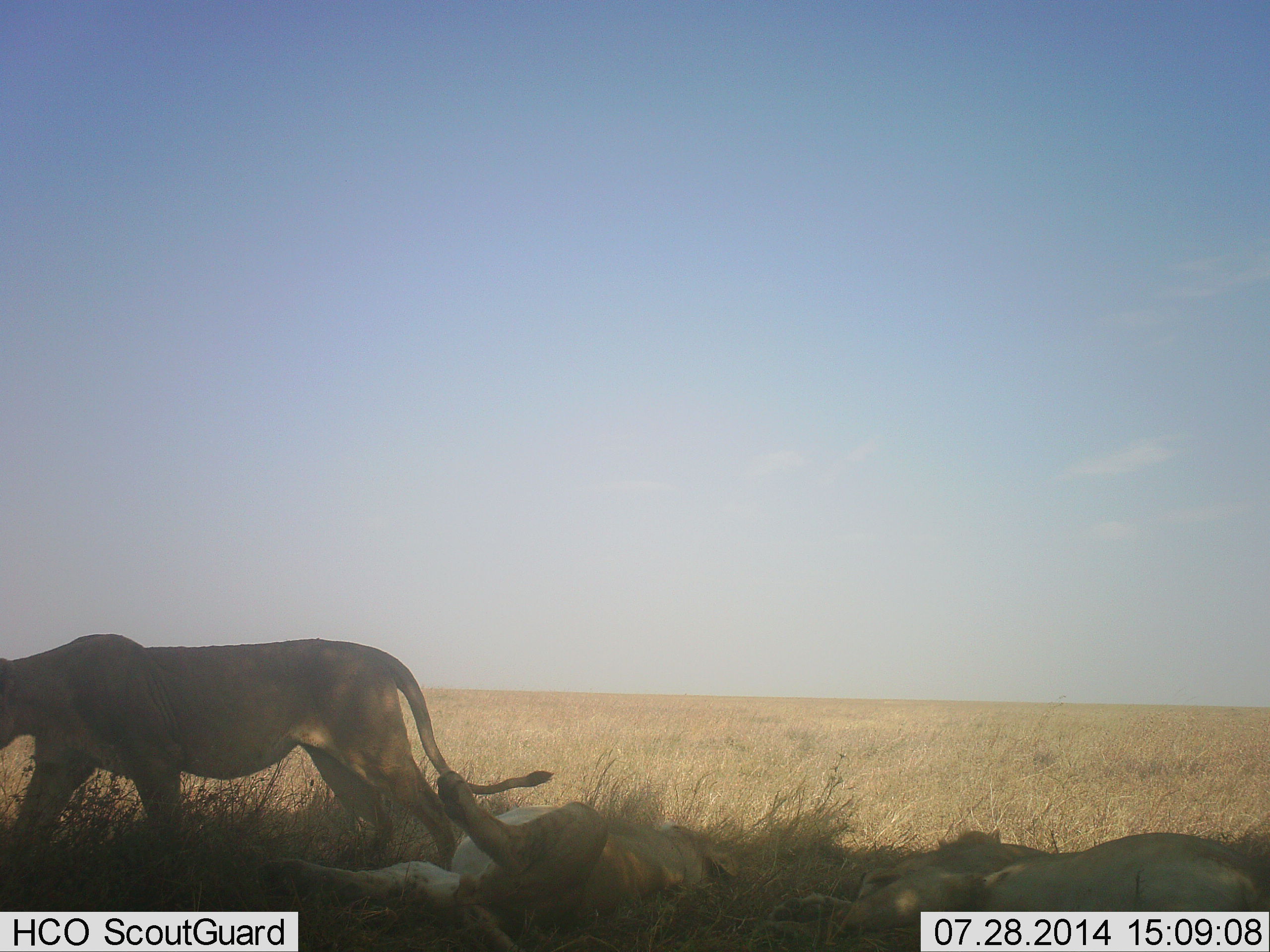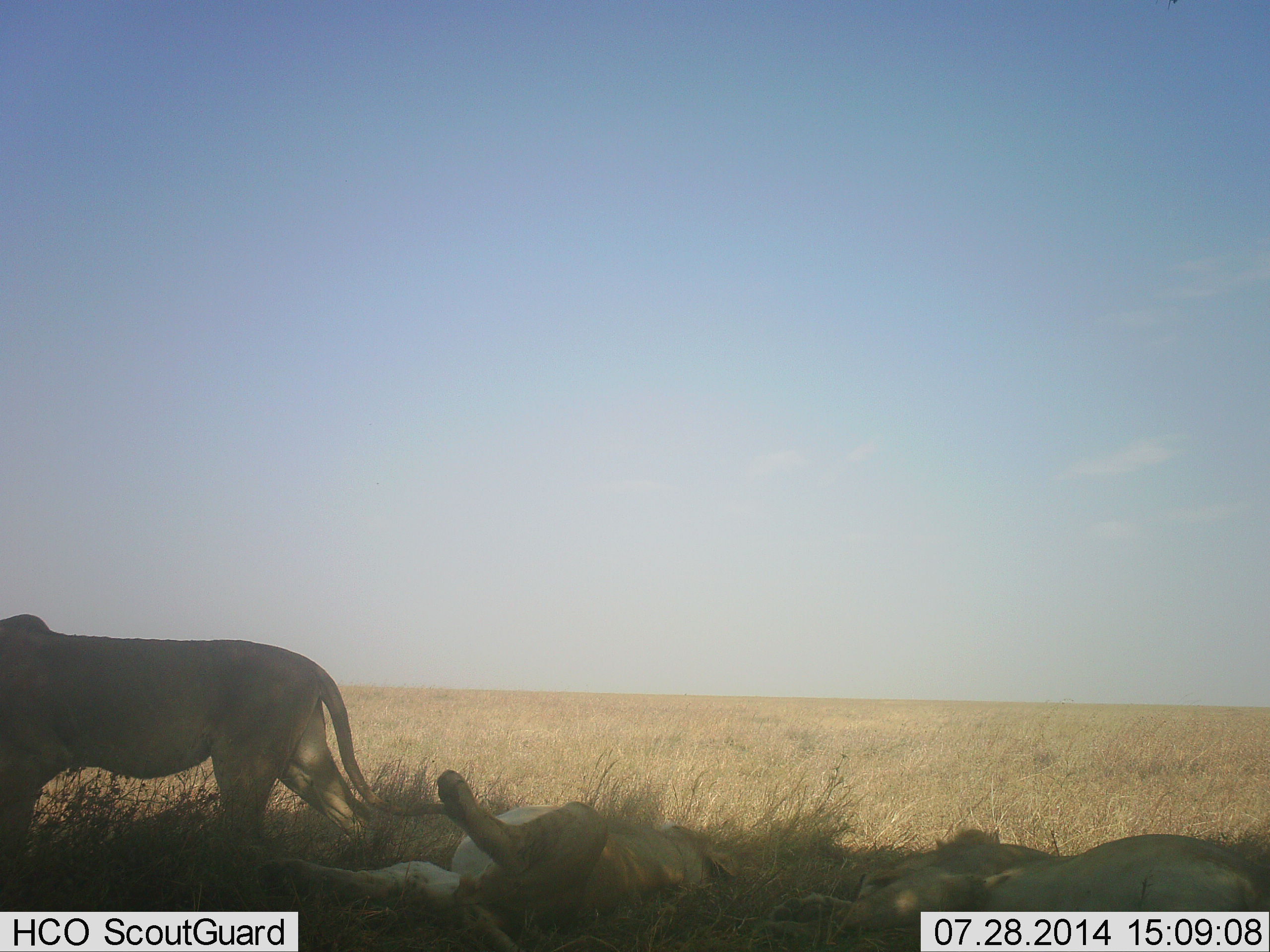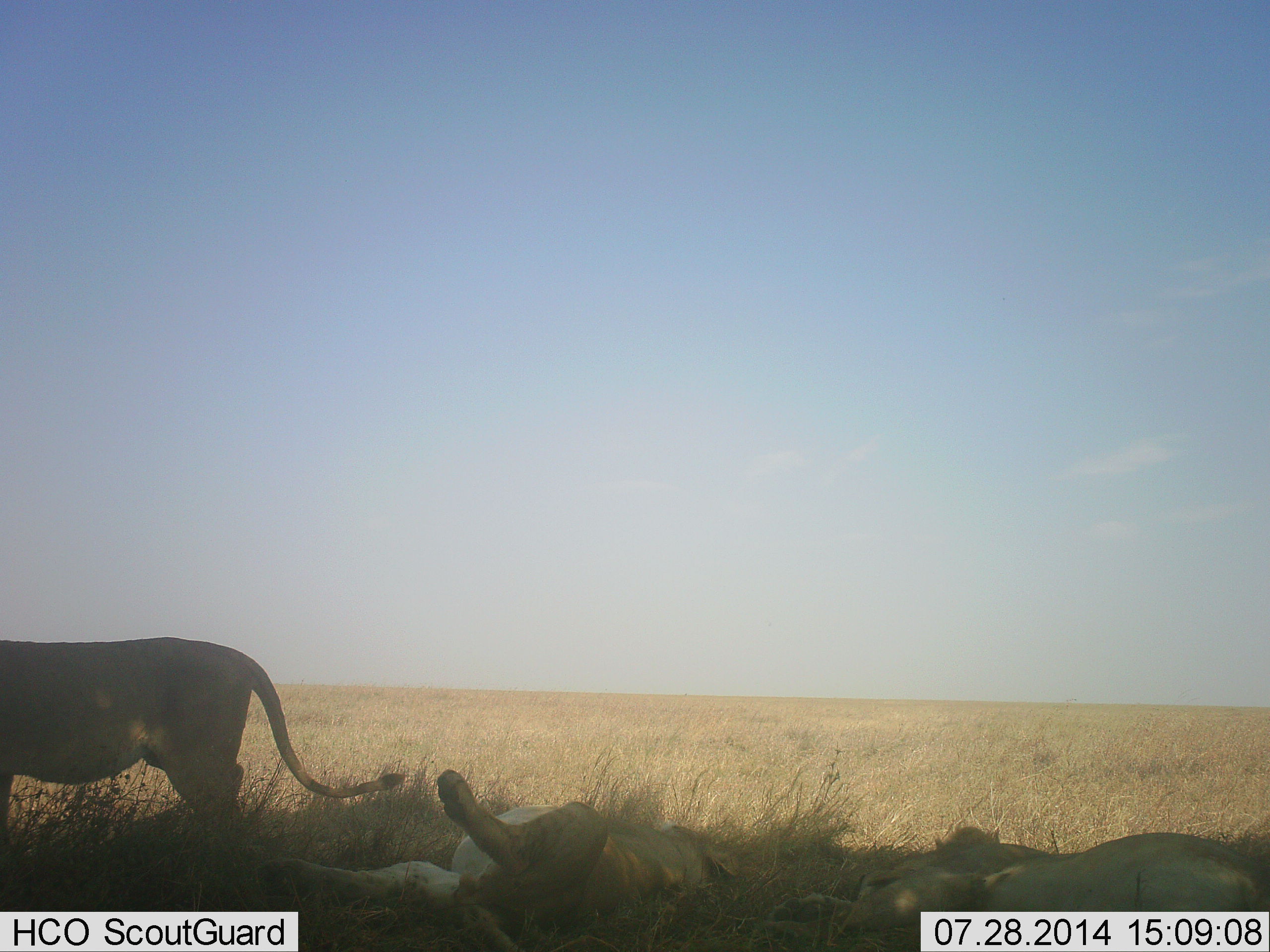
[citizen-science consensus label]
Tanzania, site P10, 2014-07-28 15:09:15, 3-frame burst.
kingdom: Animalia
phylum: Chordata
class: Mammalia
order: Carnivora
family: Felidae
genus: Panthera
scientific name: Panthera leo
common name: lion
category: lionfemale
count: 3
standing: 33%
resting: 100%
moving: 67%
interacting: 0%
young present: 8%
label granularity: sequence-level